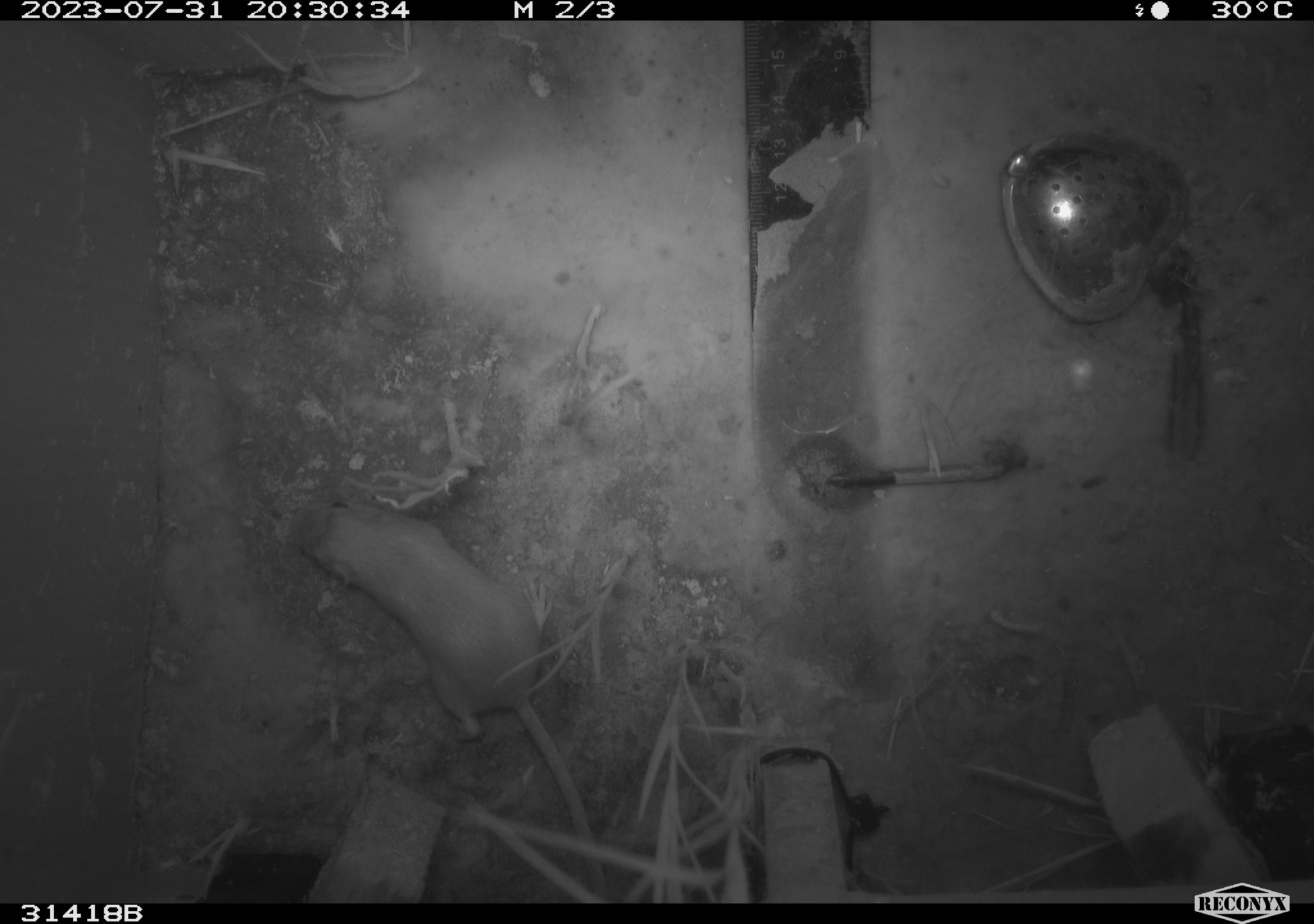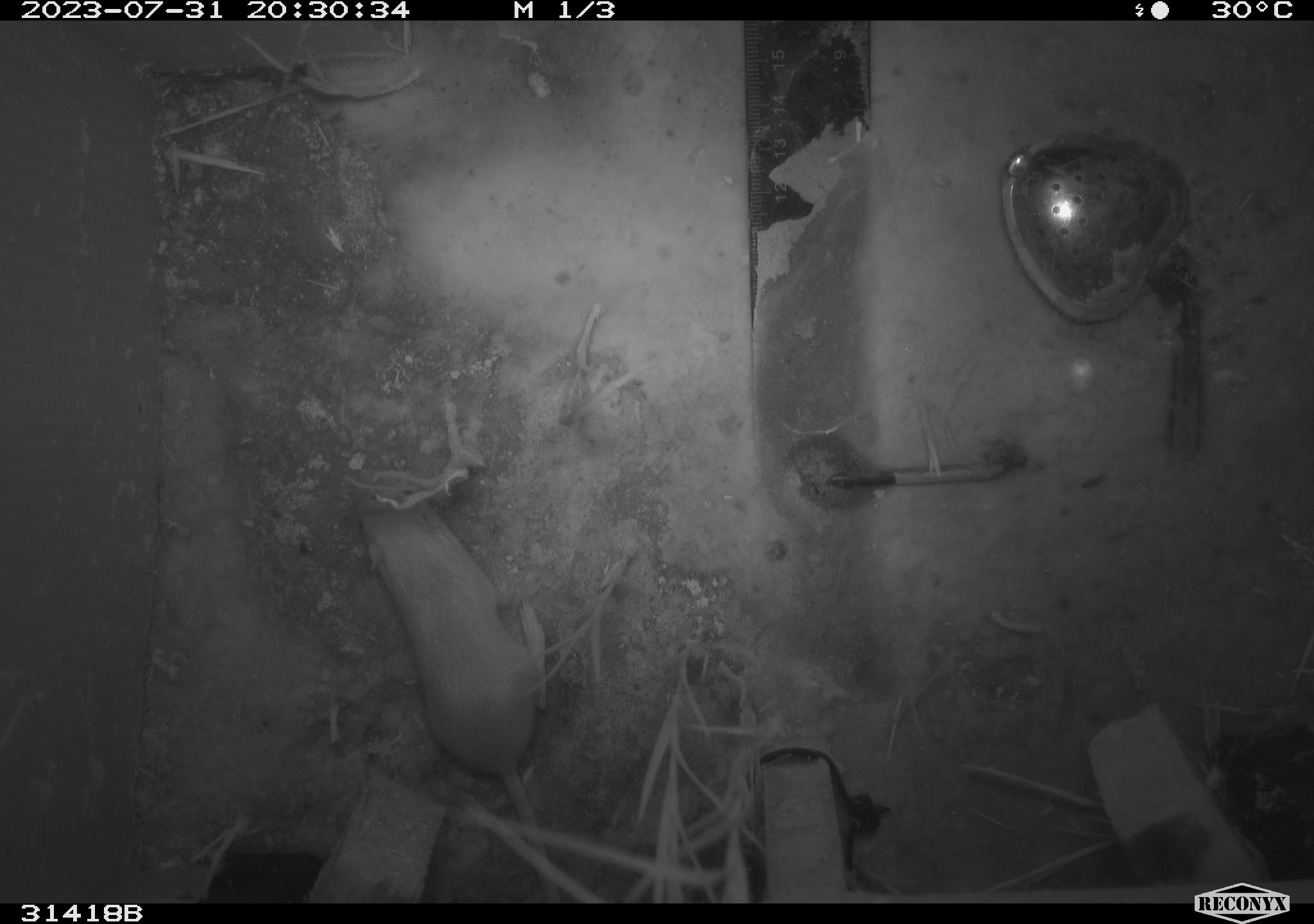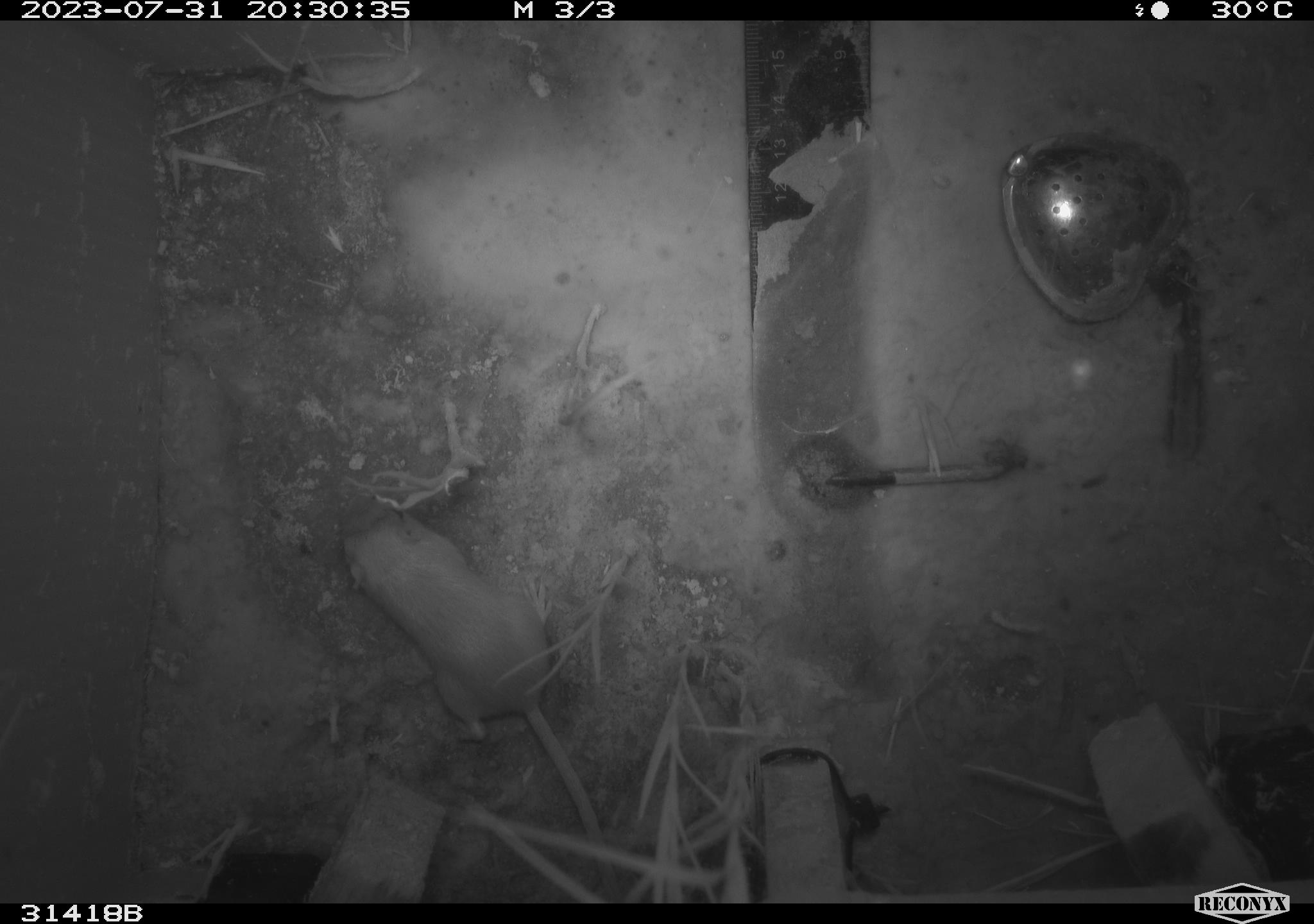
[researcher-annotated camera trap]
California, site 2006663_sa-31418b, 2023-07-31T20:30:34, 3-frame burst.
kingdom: Animalia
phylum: Chordata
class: Mammalia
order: Rodentia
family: Heteromyidae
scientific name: Heteromyidae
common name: kangaroo rats and pocket mice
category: heteromyidae family